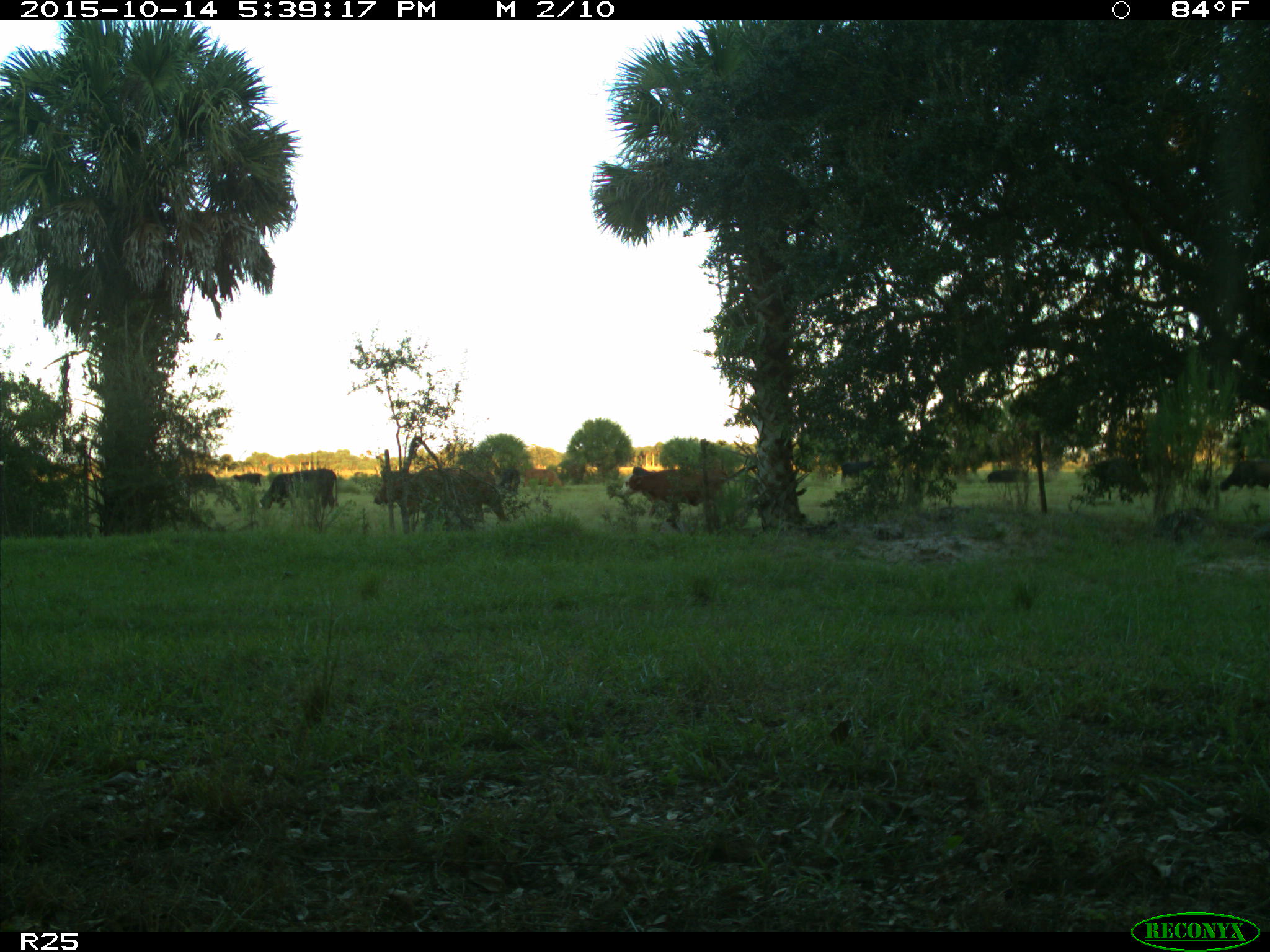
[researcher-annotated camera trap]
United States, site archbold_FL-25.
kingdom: Animalia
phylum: Chordata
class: Mammalia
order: Artiodactyla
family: Bovidae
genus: Bos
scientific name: Bos taurus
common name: domestic cow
Bos taurus (domestic cow).